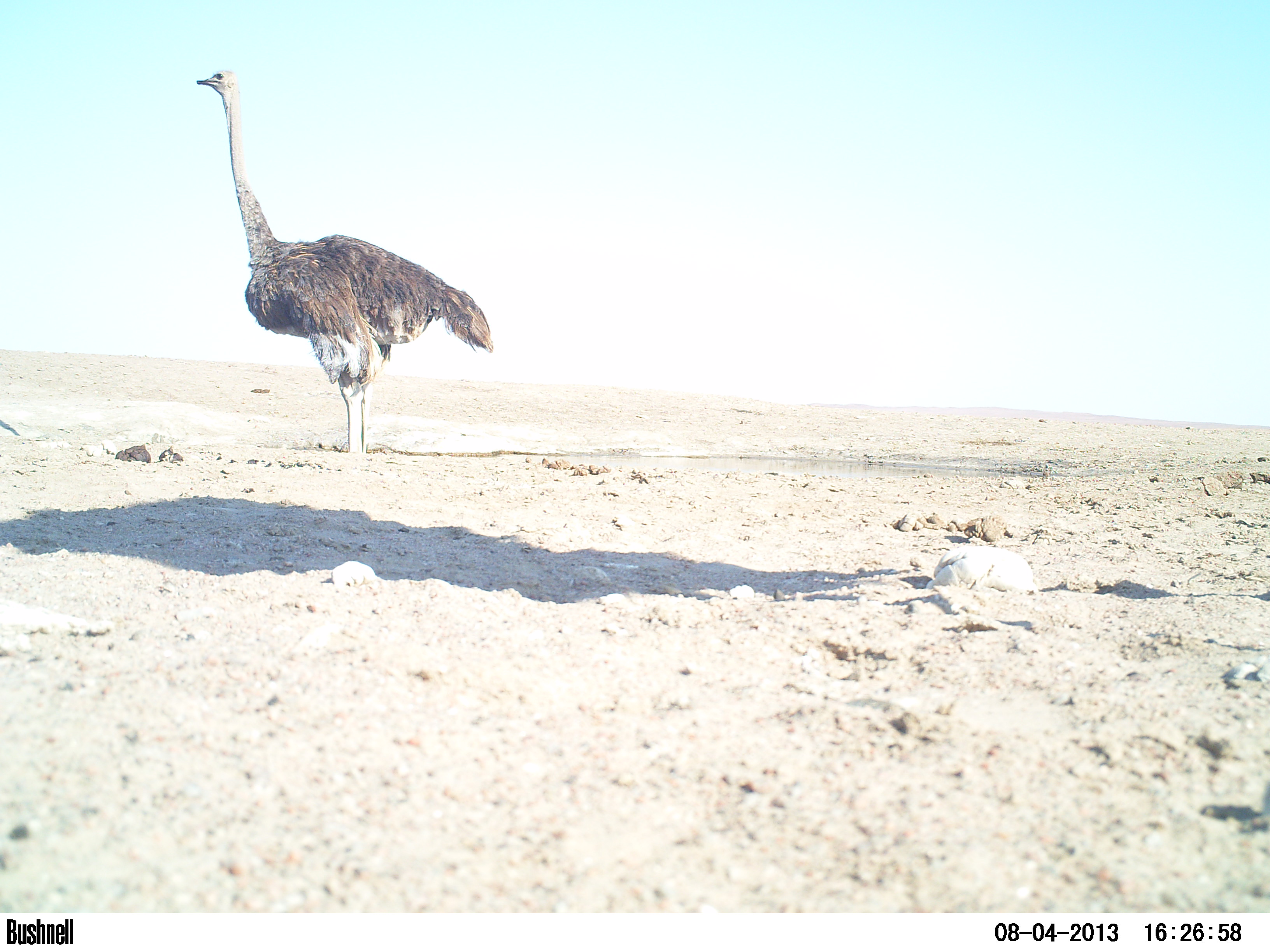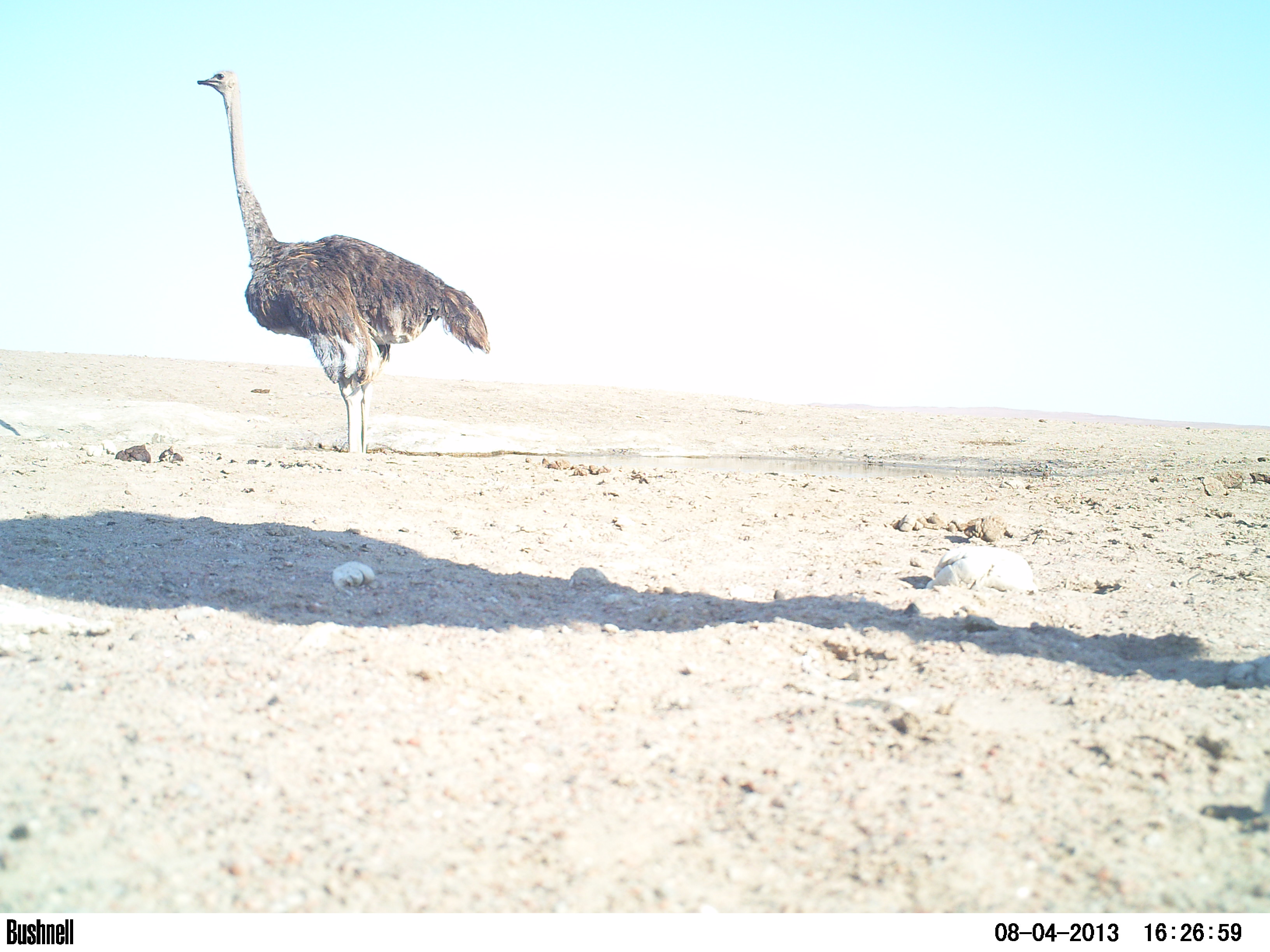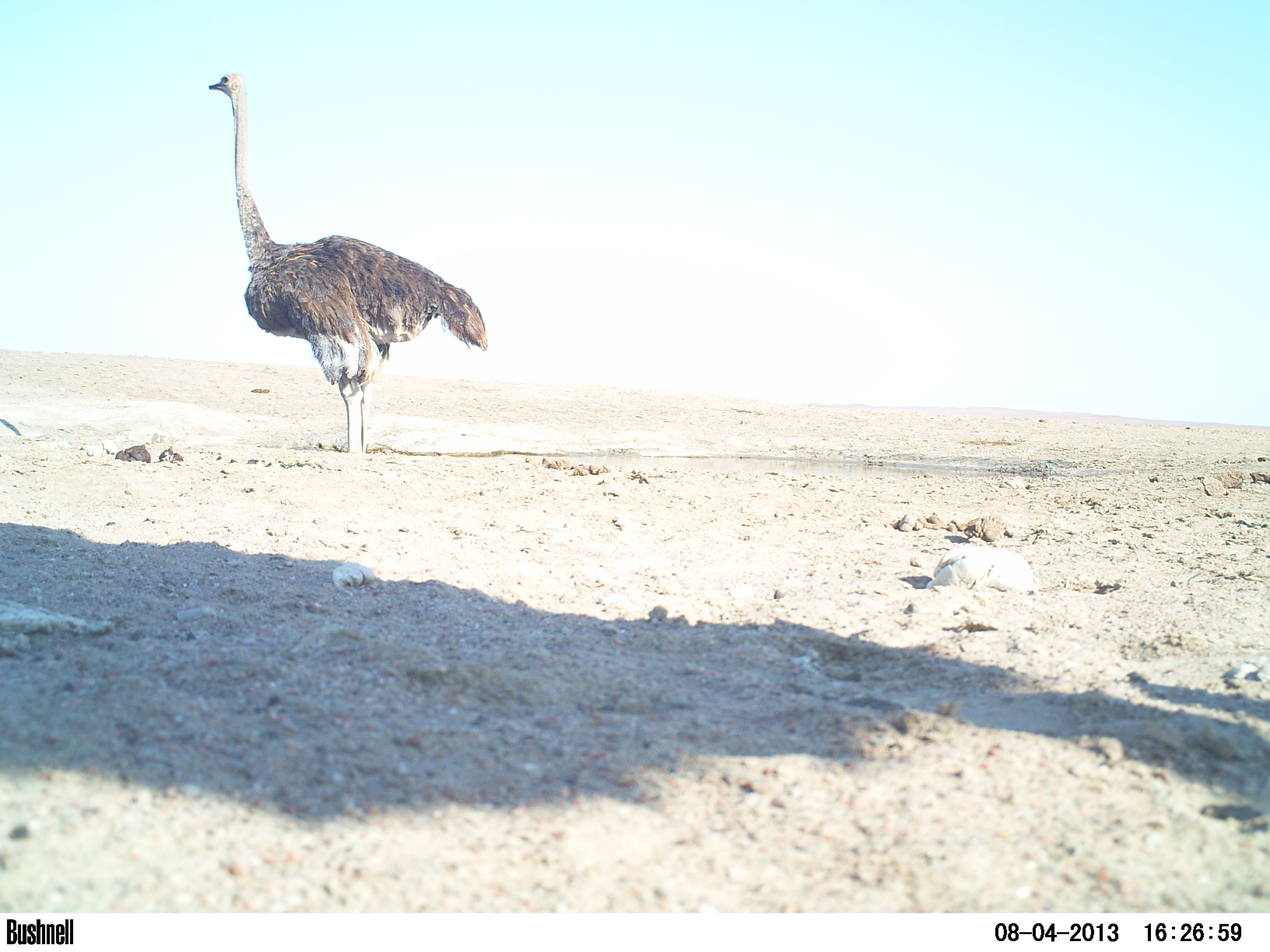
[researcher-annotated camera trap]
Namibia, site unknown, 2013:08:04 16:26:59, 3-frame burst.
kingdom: Animalia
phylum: Chordata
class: Aves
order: Struthioniformes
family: Struthionidae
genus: Struthio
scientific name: Struthio camelus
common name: common ostrich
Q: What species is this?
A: Struthio camelus (common ostrich).